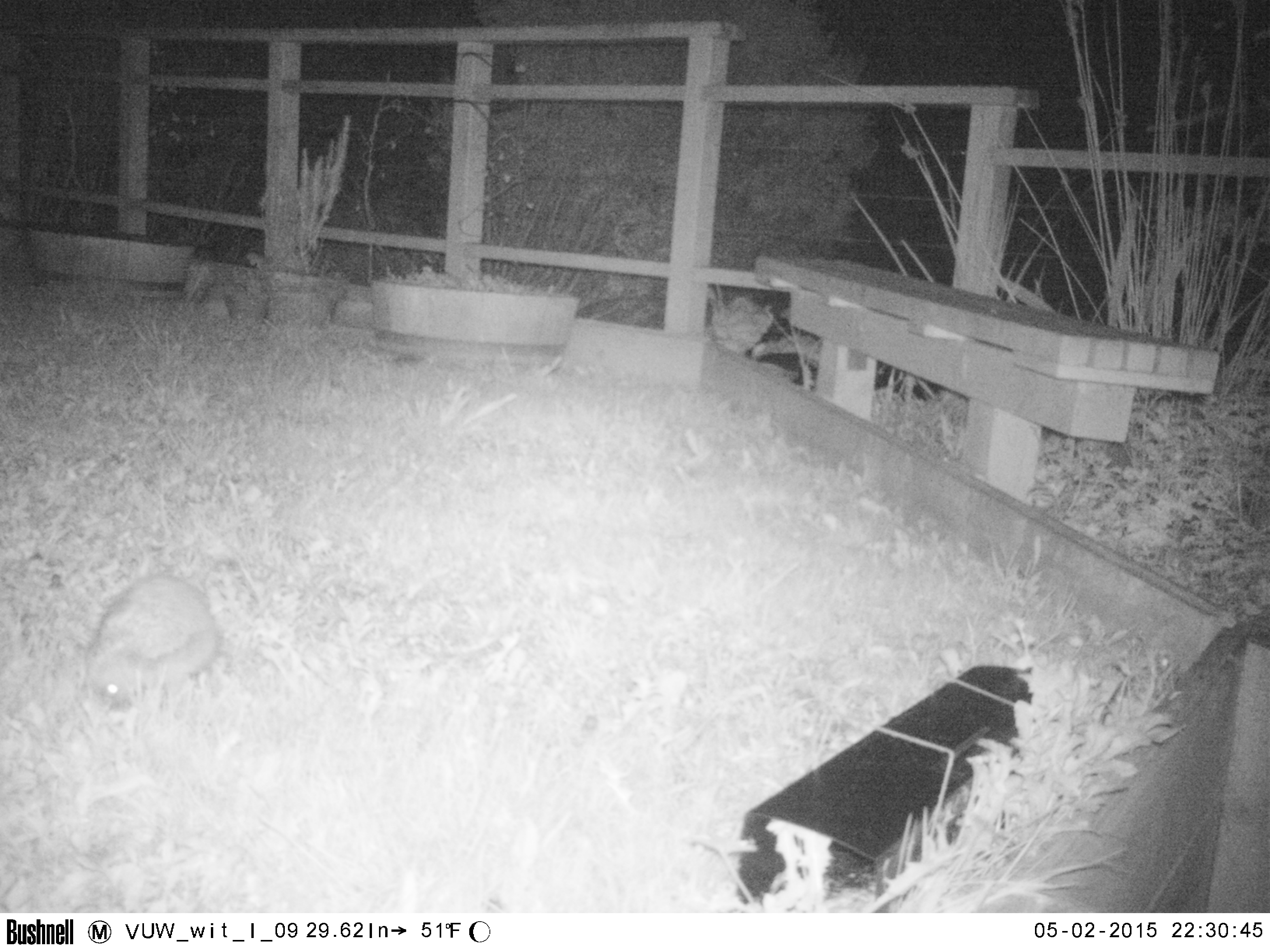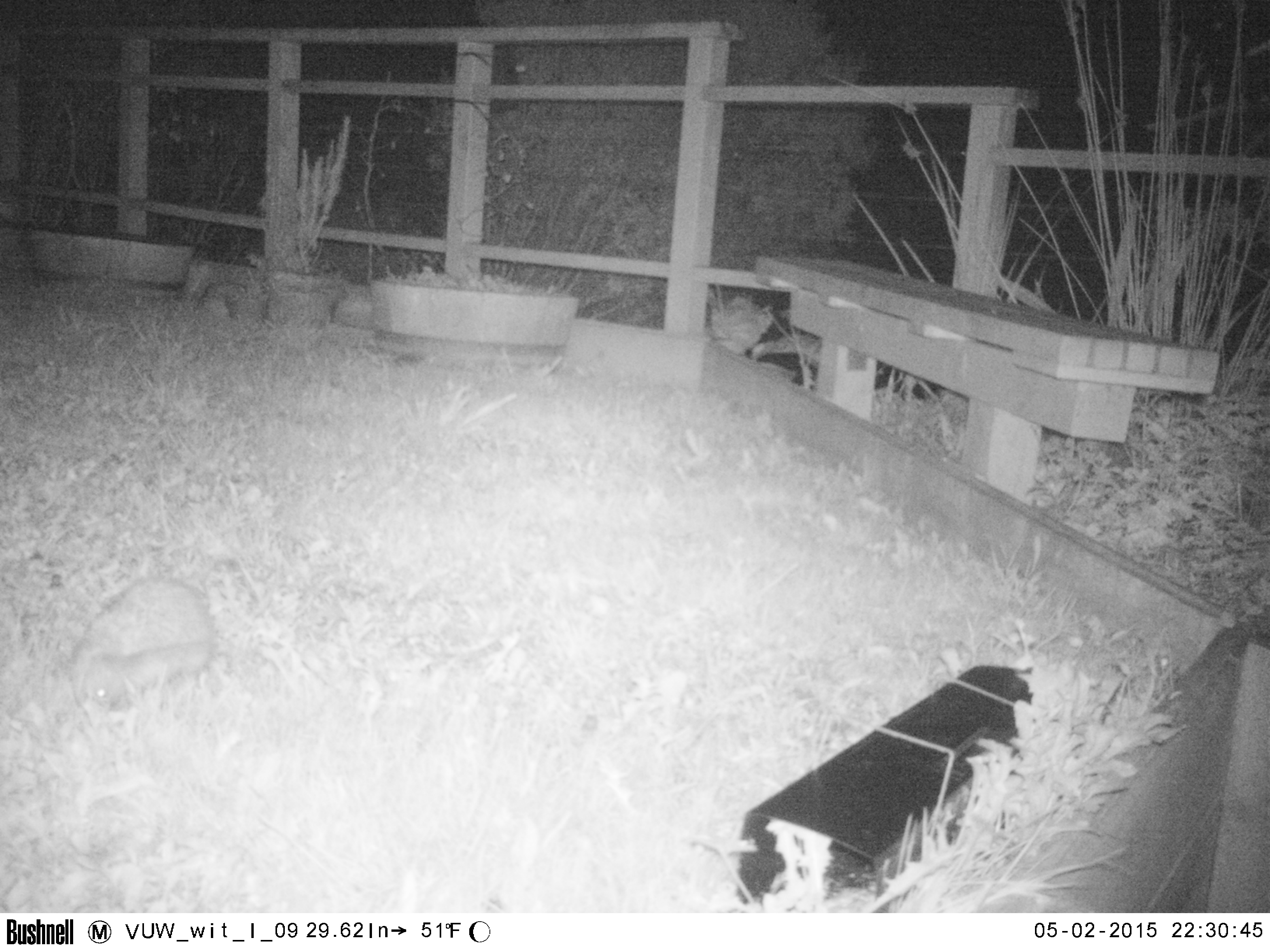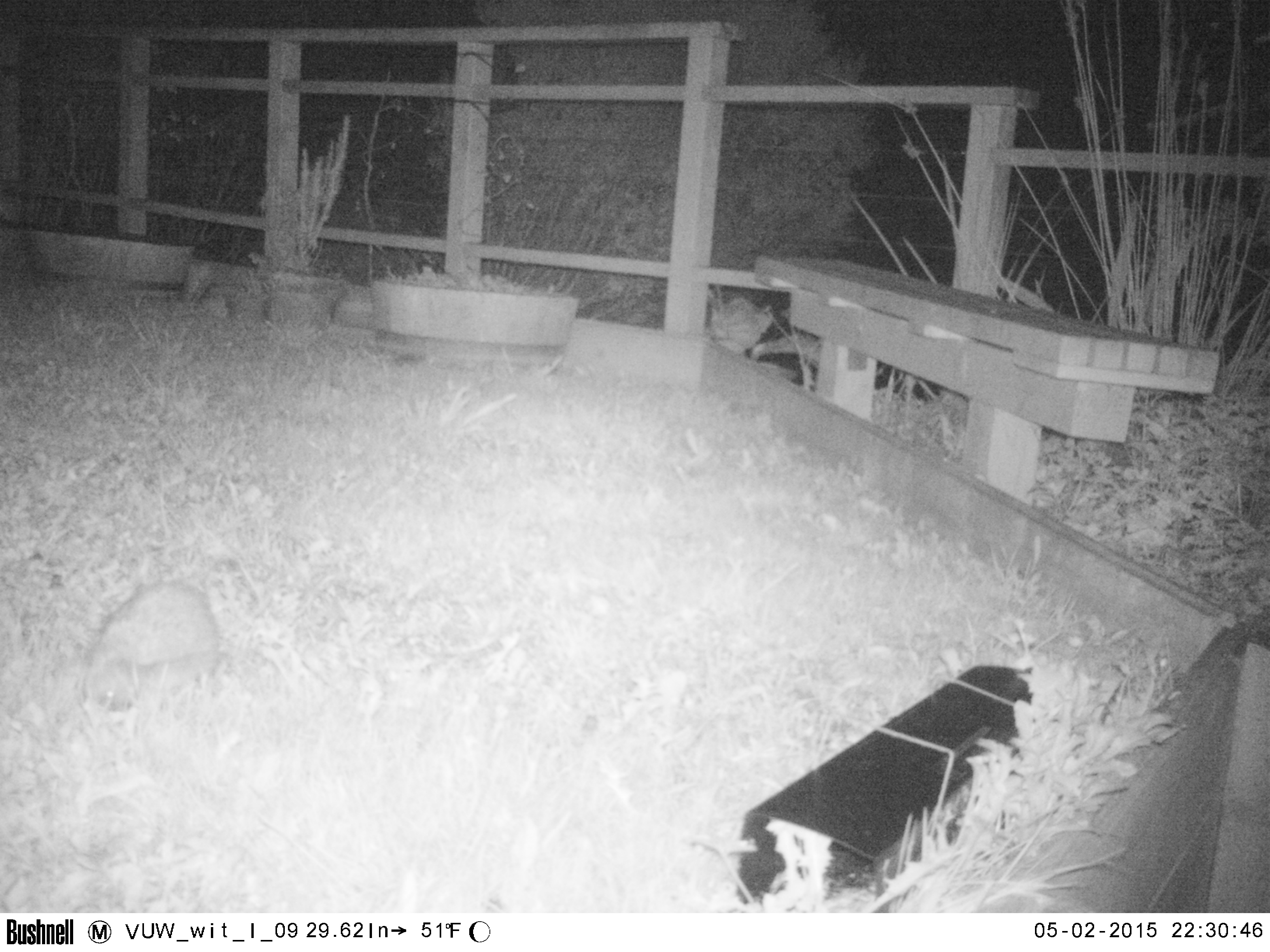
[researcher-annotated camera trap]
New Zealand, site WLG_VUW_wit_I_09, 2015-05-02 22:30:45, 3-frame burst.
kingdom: Animalia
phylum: Chordata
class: Mammalia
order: Eulipotyphla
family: Erinaceidae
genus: Erinaceus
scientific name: Erinaceus europaeus europaeus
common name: european hedgehog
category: hedgehog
Hedgehog (european hedgehog) (Erinaceus europaeus europaeus).